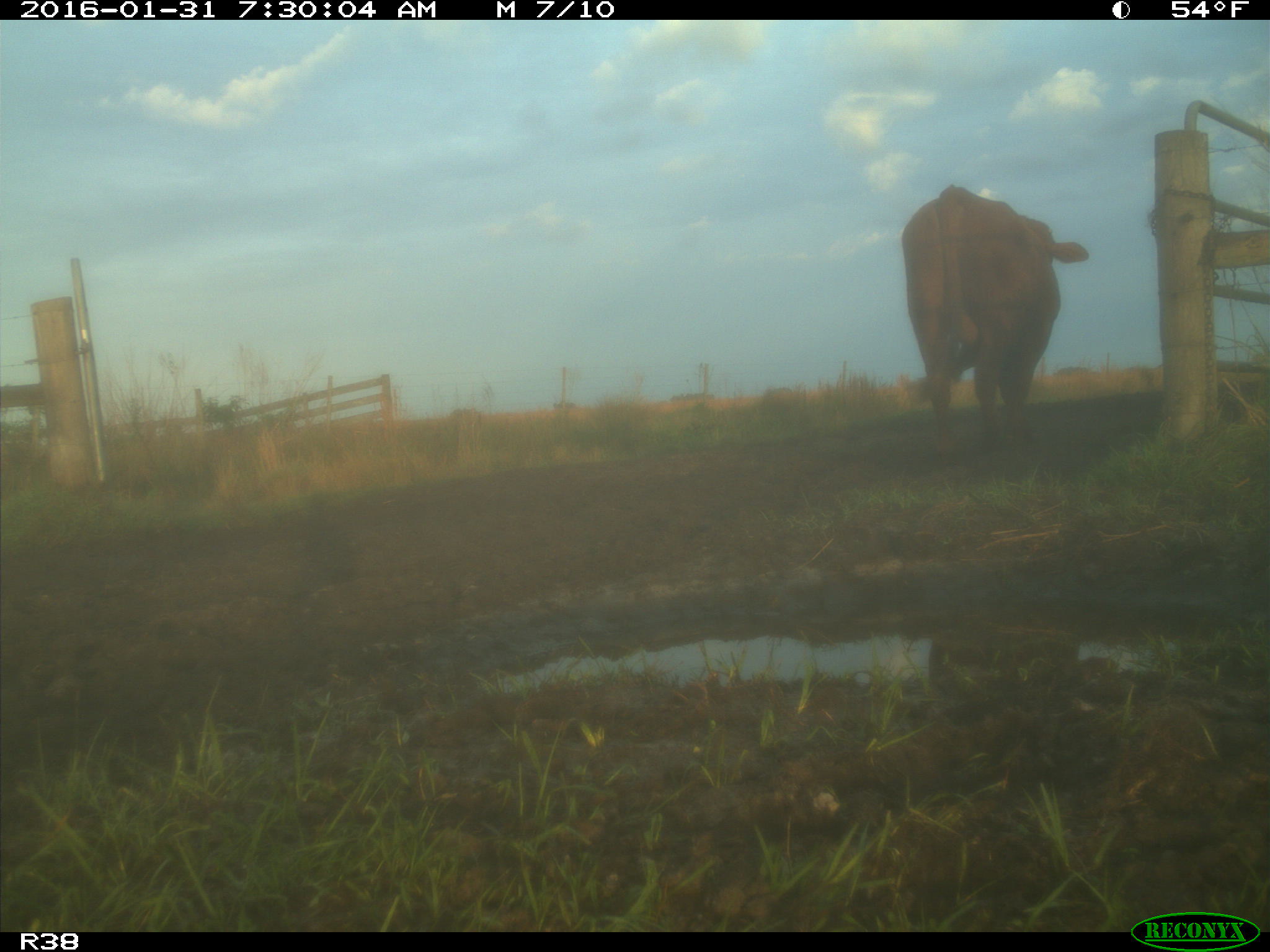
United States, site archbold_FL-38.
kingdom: Animalia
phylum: Chordata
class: Mammalia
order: Artiodactyla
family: Bovidae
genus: Bos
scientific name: Bos taurus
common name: domestic cow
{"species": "Bos taurus (domestic cow)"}